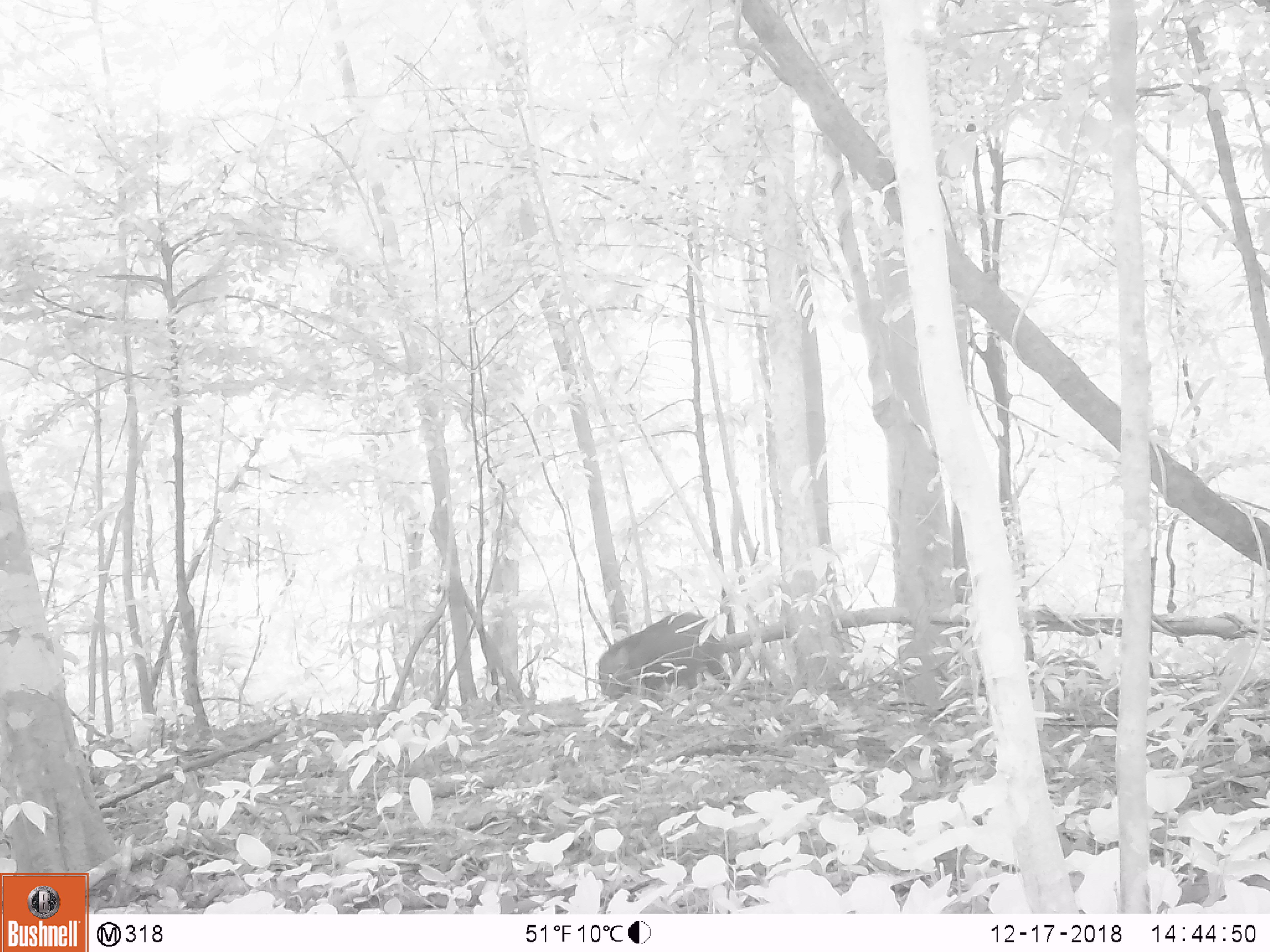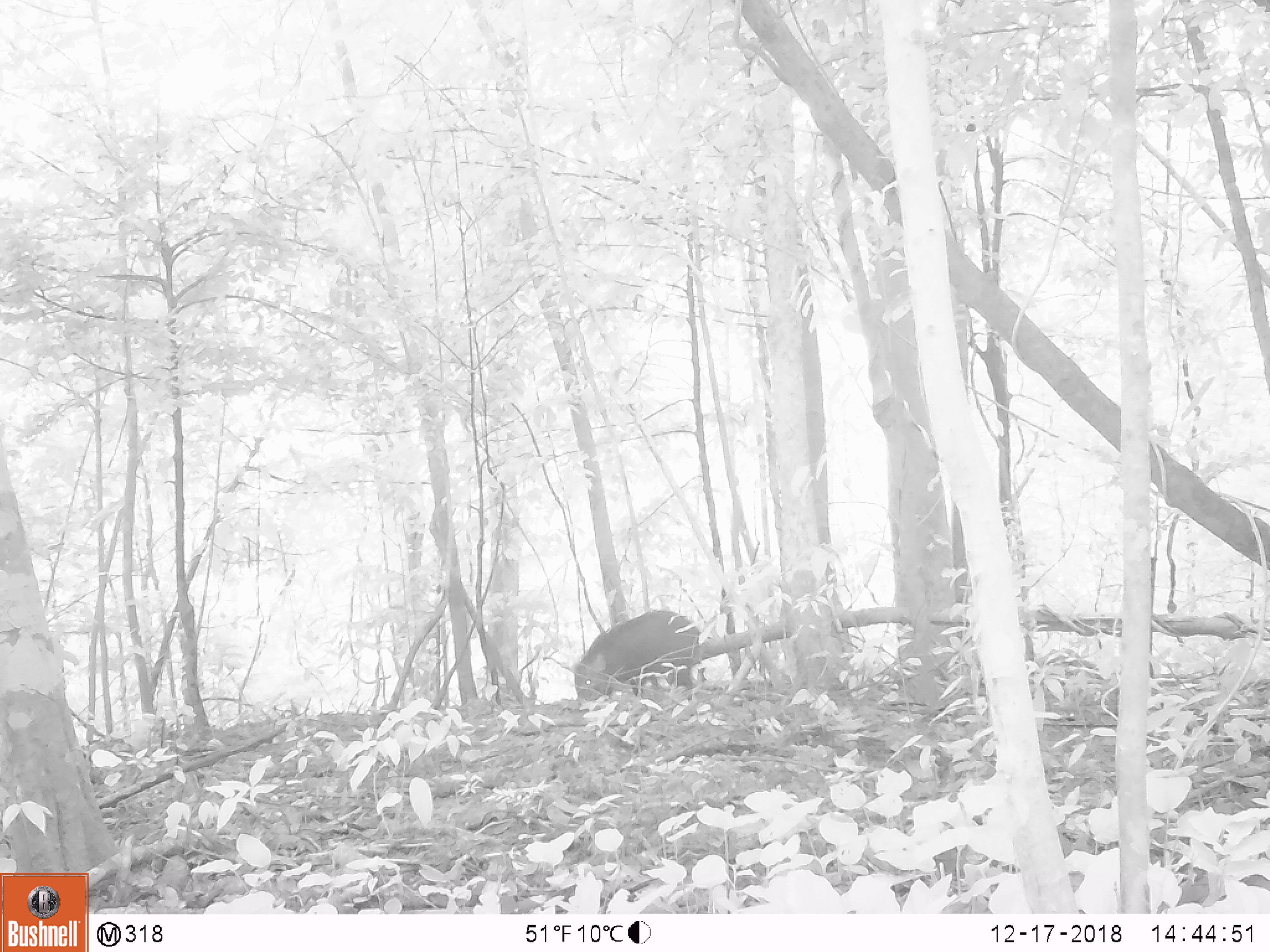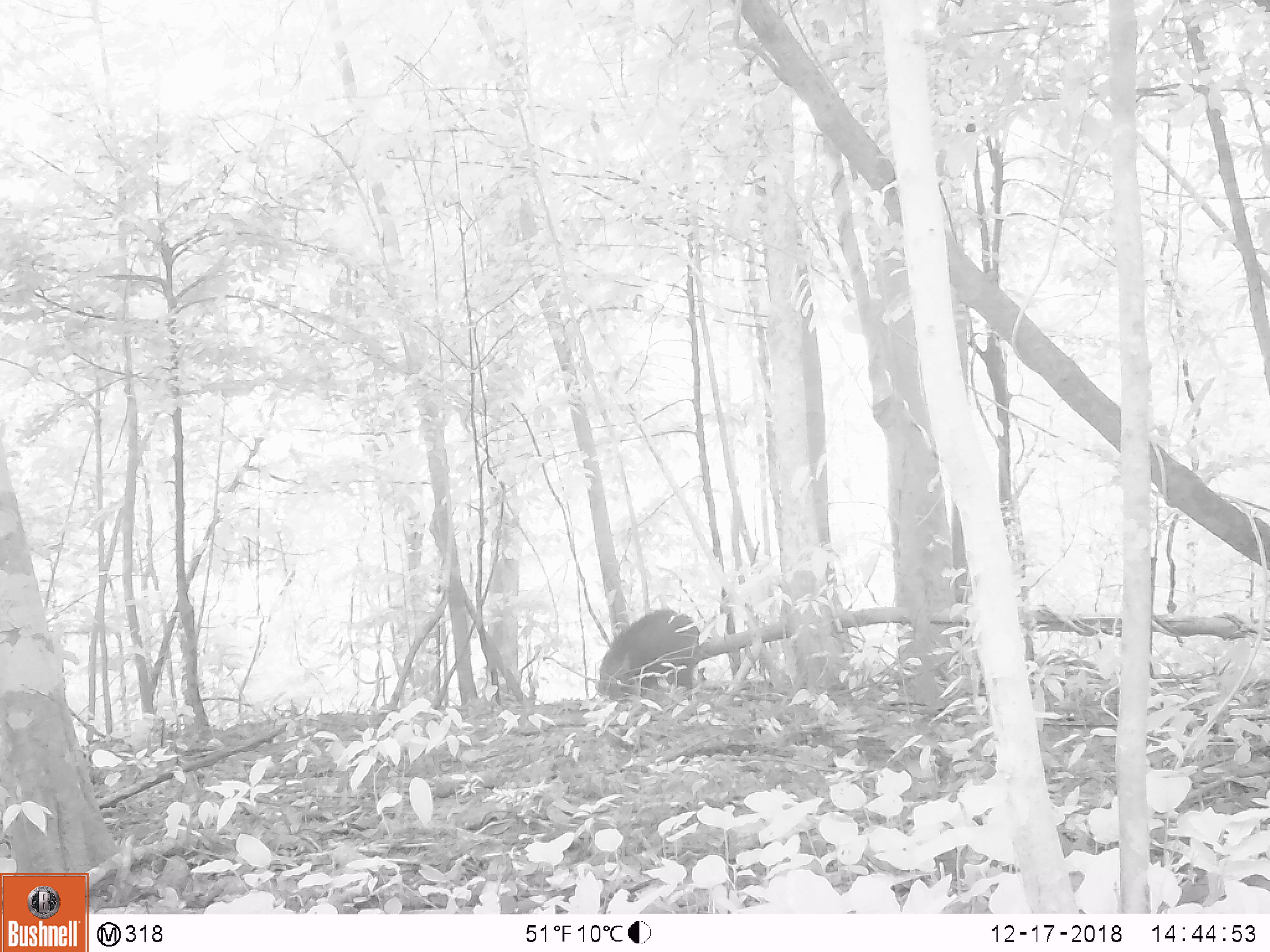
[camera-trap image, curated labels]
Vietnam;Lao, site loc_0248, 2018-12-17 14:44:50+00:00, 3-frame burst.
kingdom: Animalia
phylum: Chordata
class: Mammalia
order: Artiodactyla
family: Suidae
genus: Sus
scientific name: Sus scrofa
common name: eurasian wild pig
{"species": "eurasian wild pig (Sus scrofa)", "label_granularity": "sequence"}